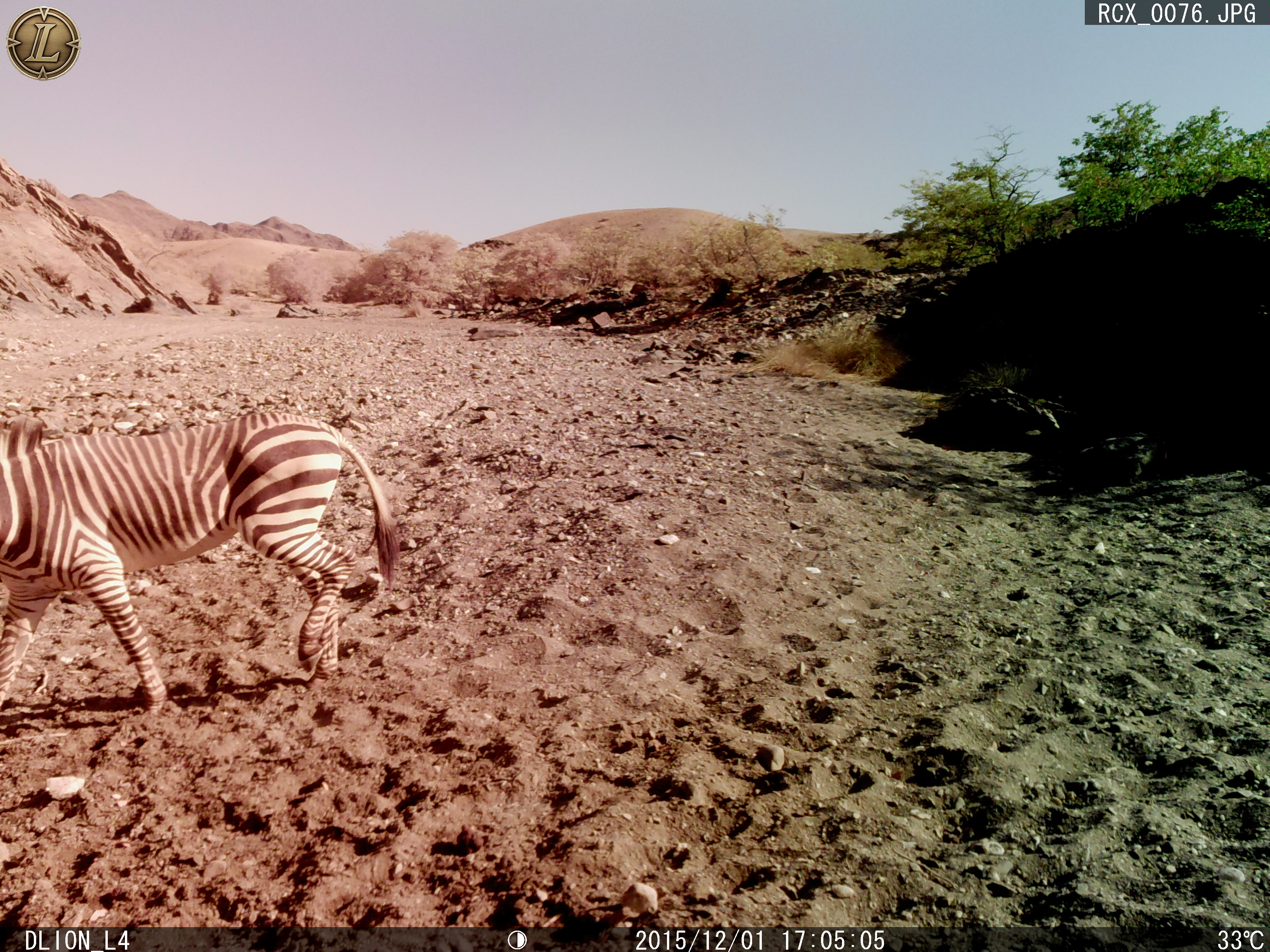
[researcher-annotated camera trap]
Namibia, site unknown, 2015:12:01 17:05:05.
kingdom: Animalia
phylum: Chordata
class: Mammalia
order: Perissodactyla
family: Equidae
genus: Equus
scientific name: Equus zebra hartmannae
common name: hartmann's mountain zebra